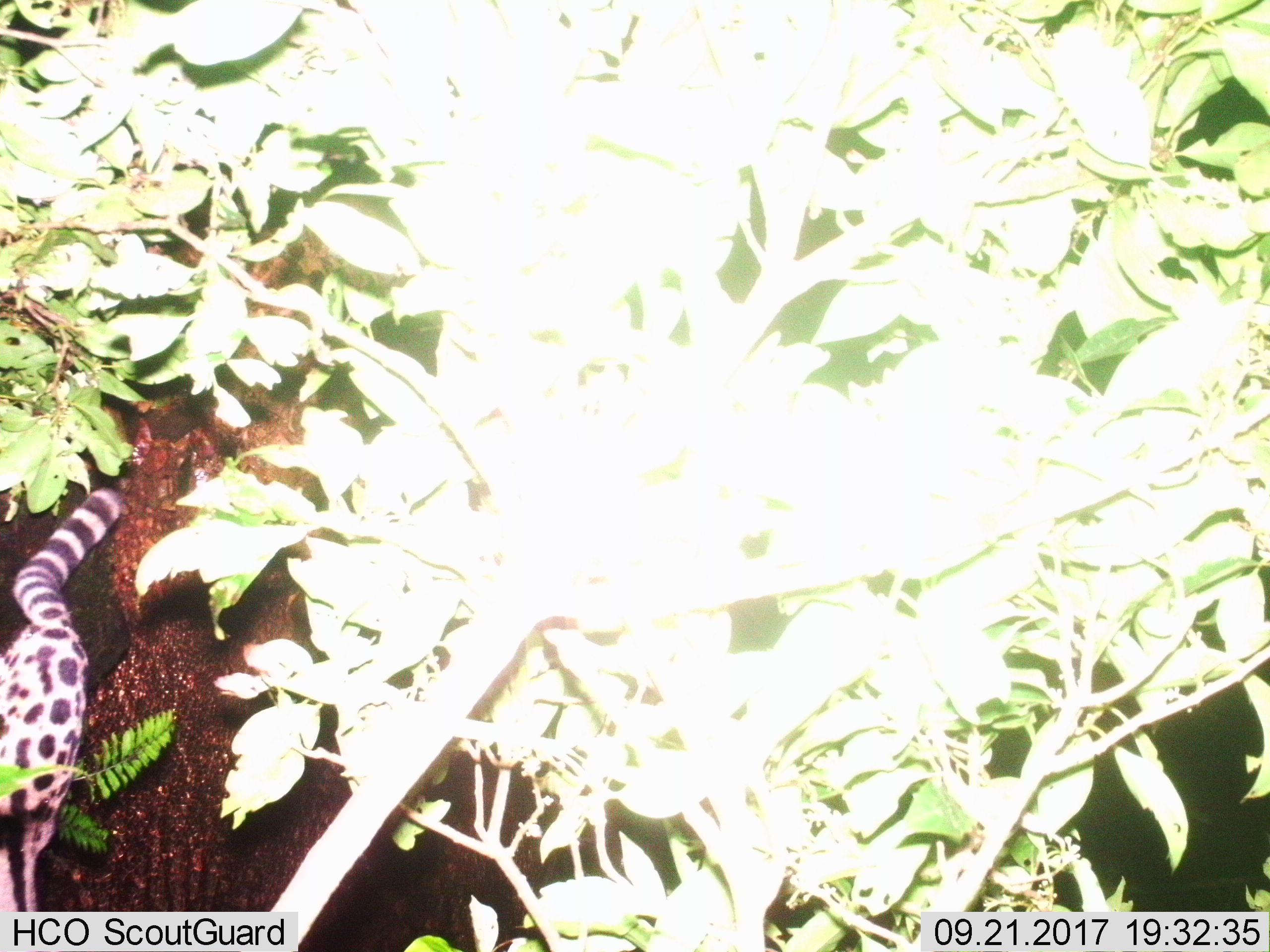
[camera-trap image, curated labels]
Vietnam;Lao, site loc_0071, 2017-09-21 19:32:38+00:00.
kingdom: Animalia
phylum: Chordata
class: Mammalia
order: Carnivora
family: Prionodontidae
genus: Prionodon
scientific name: Prionodon pardicolor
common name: spotted linsang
Spotted linsang (Prionodon pardicolor). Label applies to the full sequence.